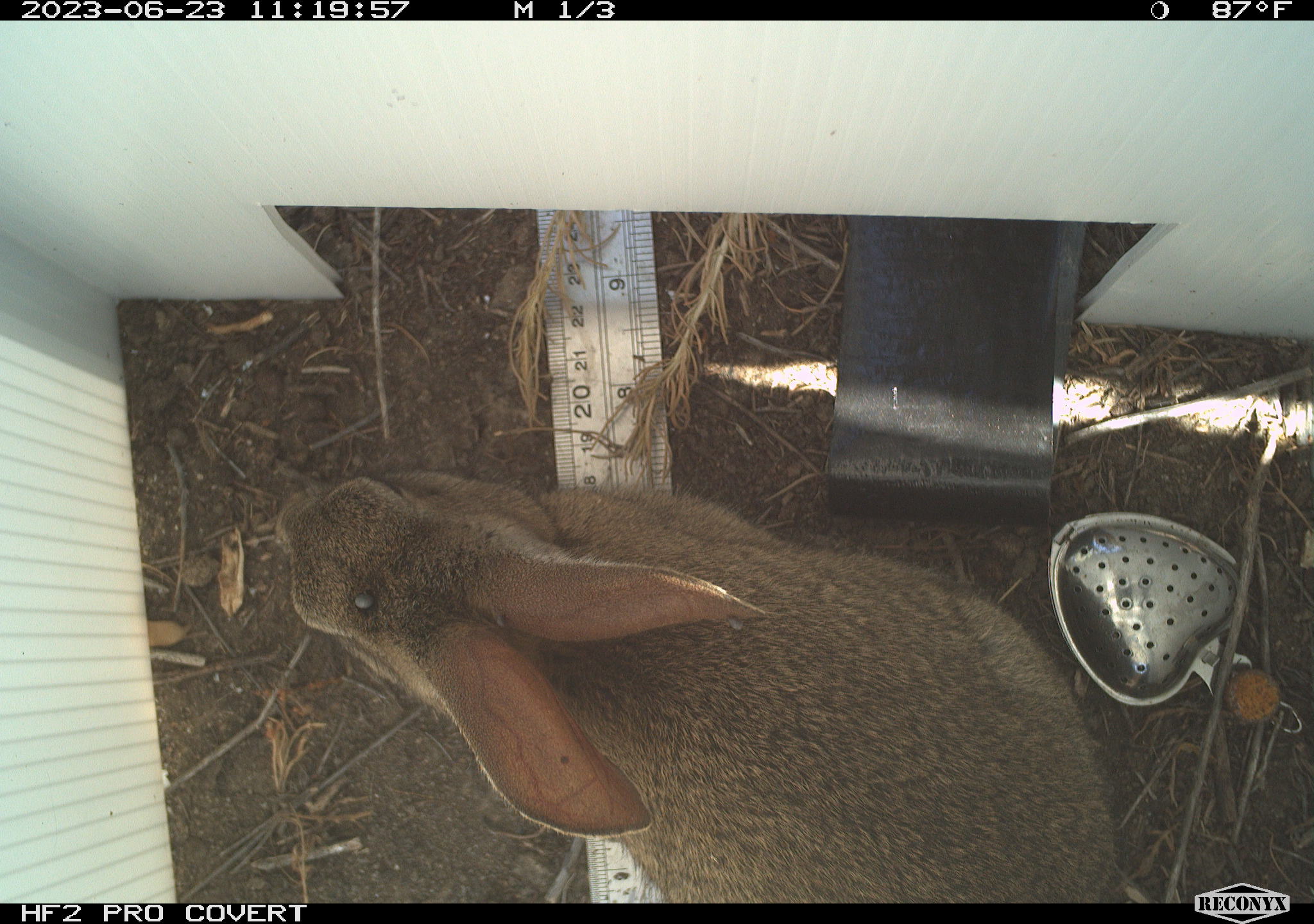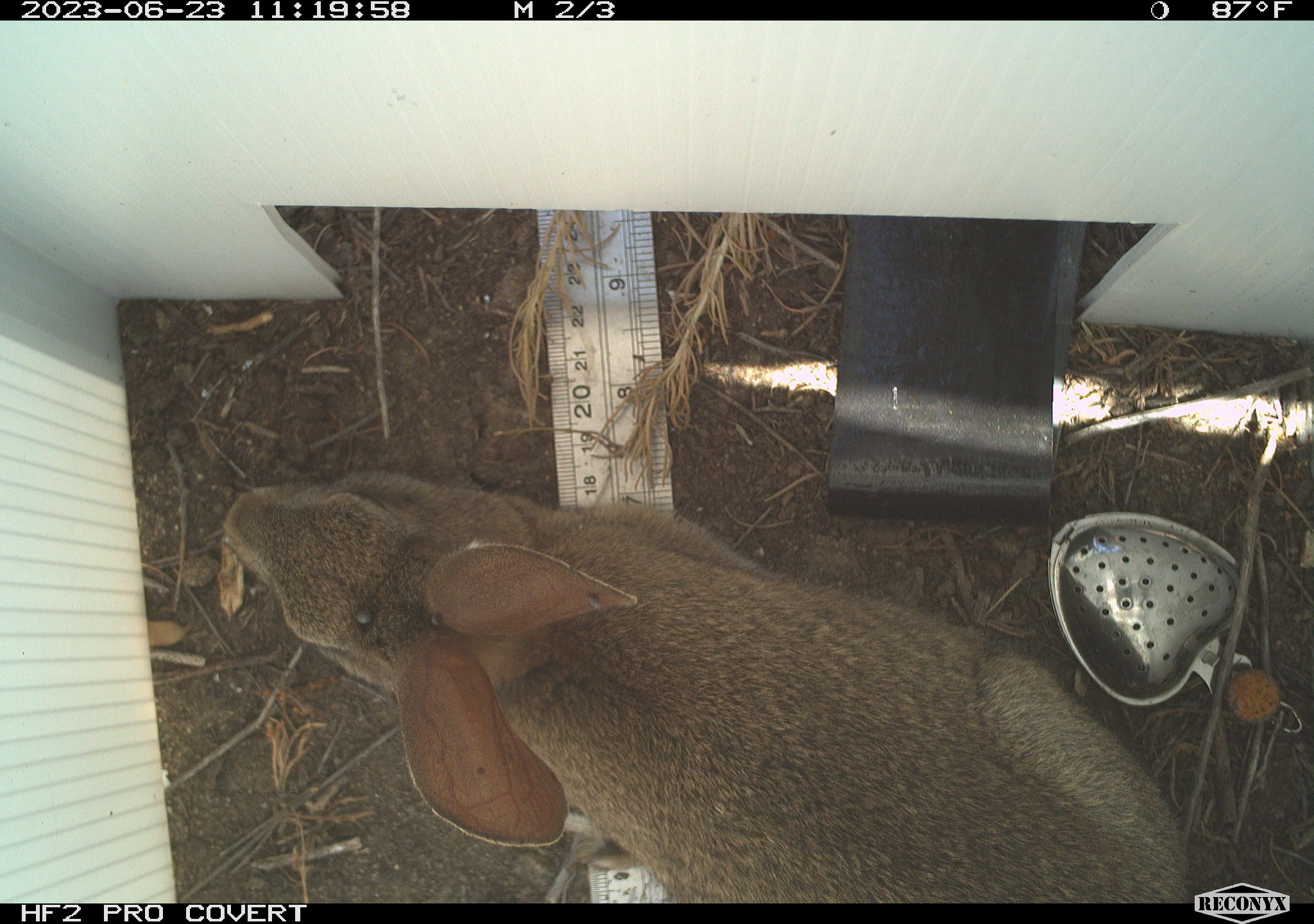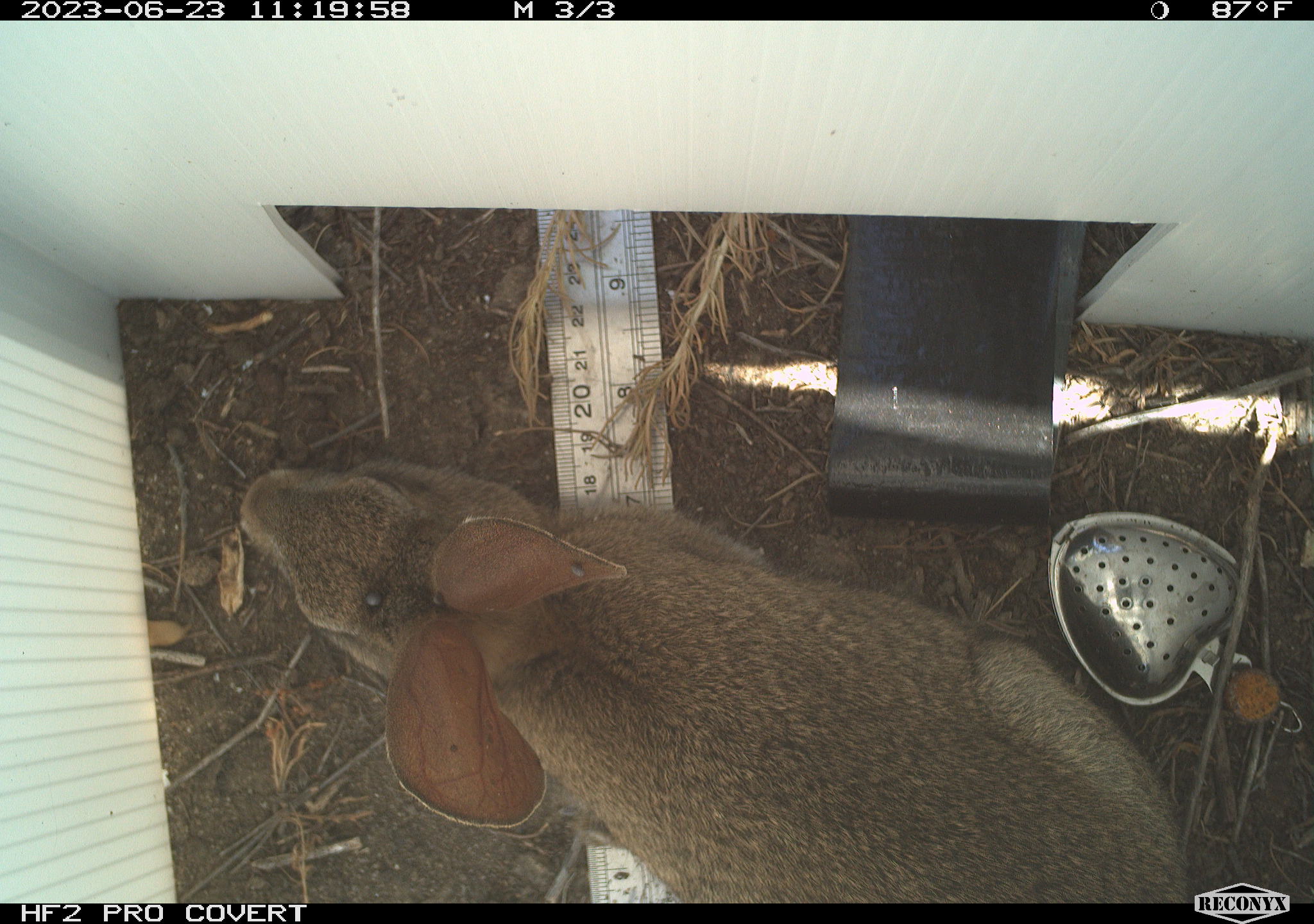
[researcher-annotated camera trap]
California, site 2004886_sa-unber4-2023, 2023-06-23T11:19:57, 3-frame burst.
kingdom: Animalia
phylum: Chordata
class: Mammalia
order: Lagomorpha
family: Leporidae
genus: Sylvilagus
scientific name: Sylvilagus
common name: cottontail rabbits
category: sylvilagus species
Sylvilagus species (cottontail rabbits) (Sylvilagus).